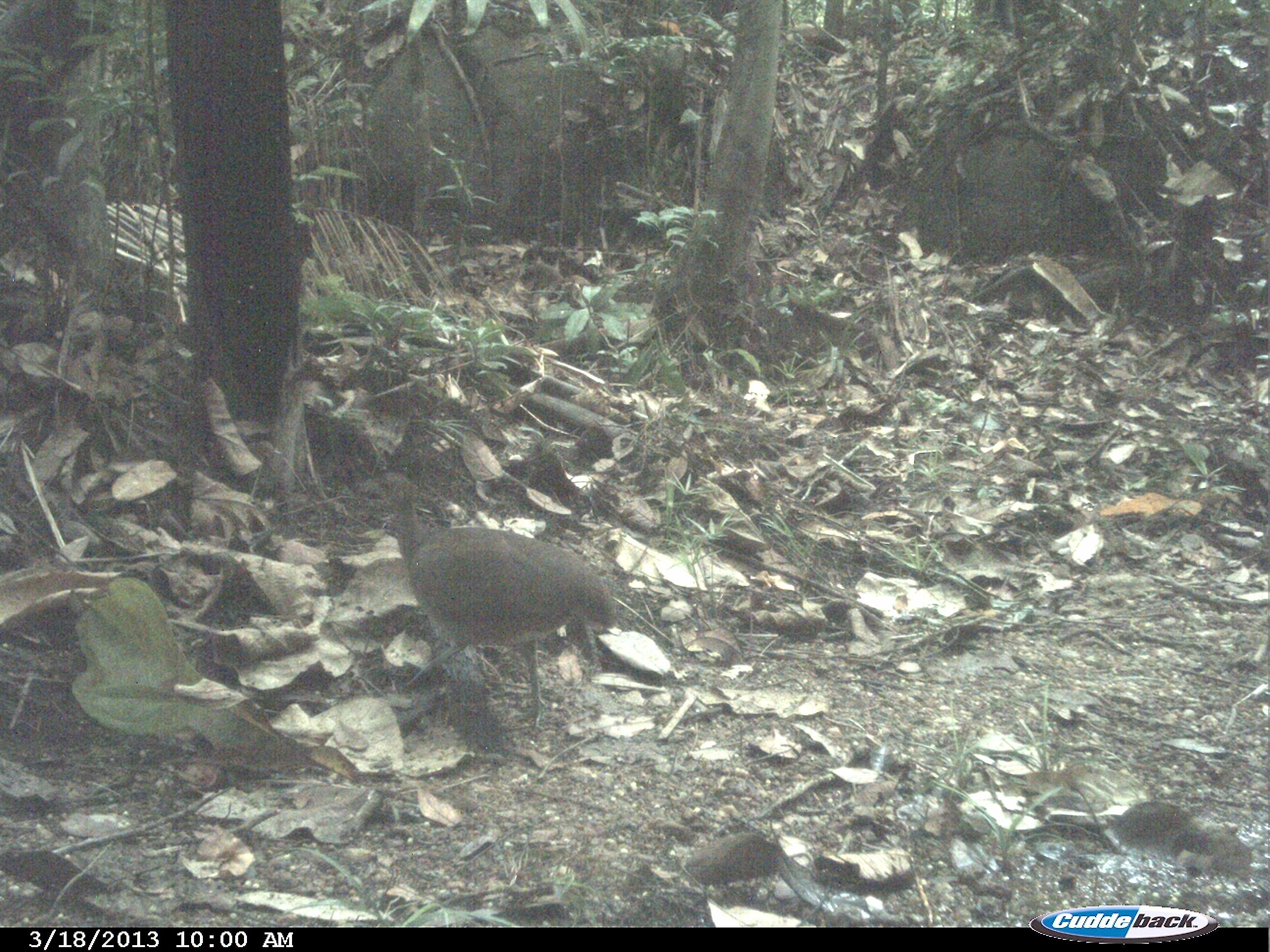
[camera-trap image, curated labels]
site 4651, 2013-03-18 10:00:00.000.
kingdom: Animalia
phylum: Chordata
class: Aves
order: Tinamiformes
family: Tinamidae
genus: Tinamus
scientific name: Tinamus major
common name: great tinamou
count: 1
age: adult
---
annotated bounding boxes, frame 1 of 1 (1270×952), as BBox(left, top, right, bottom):
tinamus major: BBox(361, 468, 617, 730)